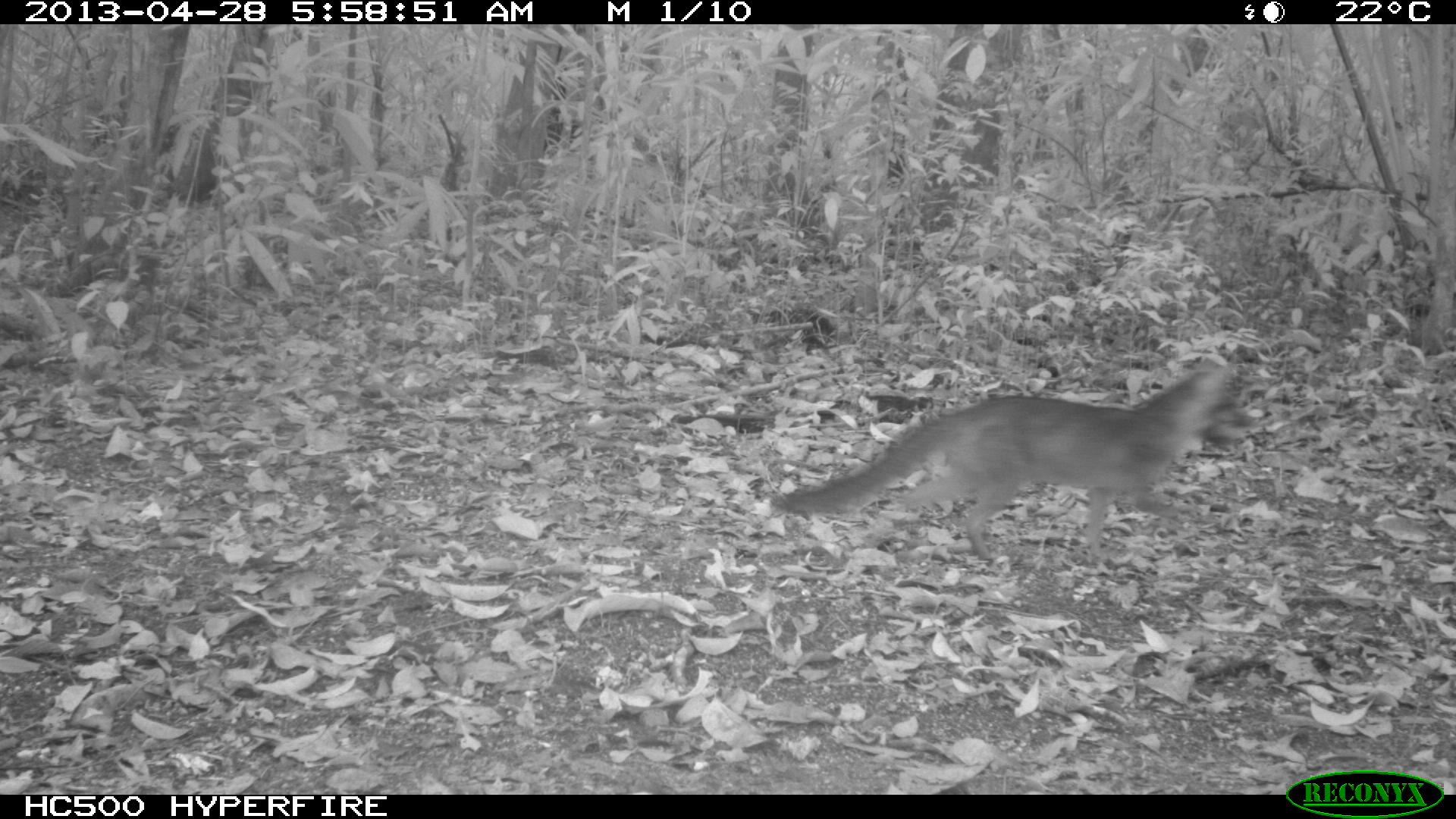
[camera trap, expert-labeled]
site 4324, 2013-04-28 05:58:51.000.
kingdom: Animalia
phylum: Chordata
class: Mammalia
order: Carnivora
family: Canidae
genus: Urocyon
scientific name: Urocyon cinereoargenteus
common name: gray fox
Urocyon cinereoargenteus (gray fox), count 1.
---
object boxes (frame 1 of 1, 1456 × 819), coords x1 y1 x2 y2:
urocyon cinereoargenteus: 770 366 1258 565